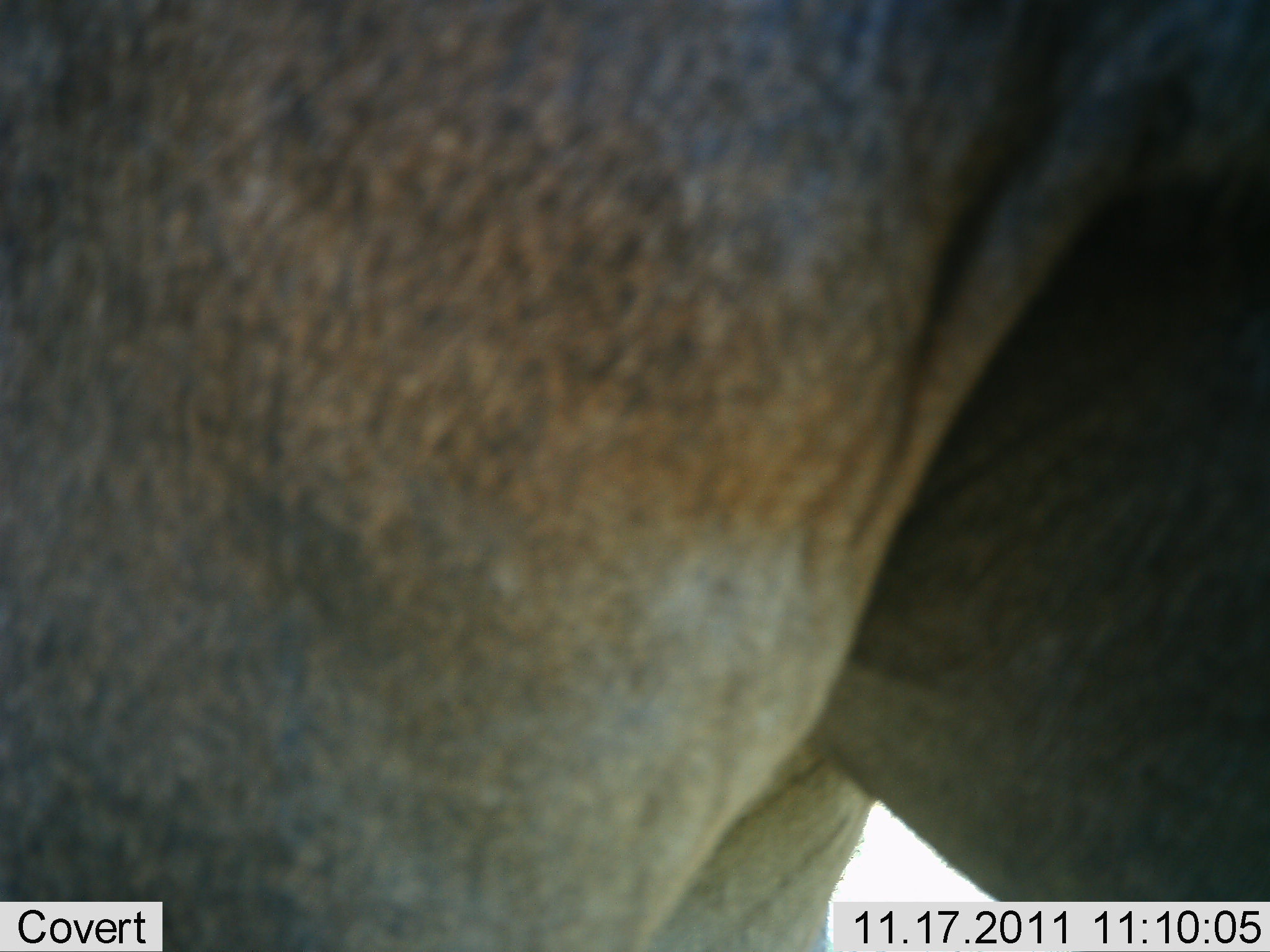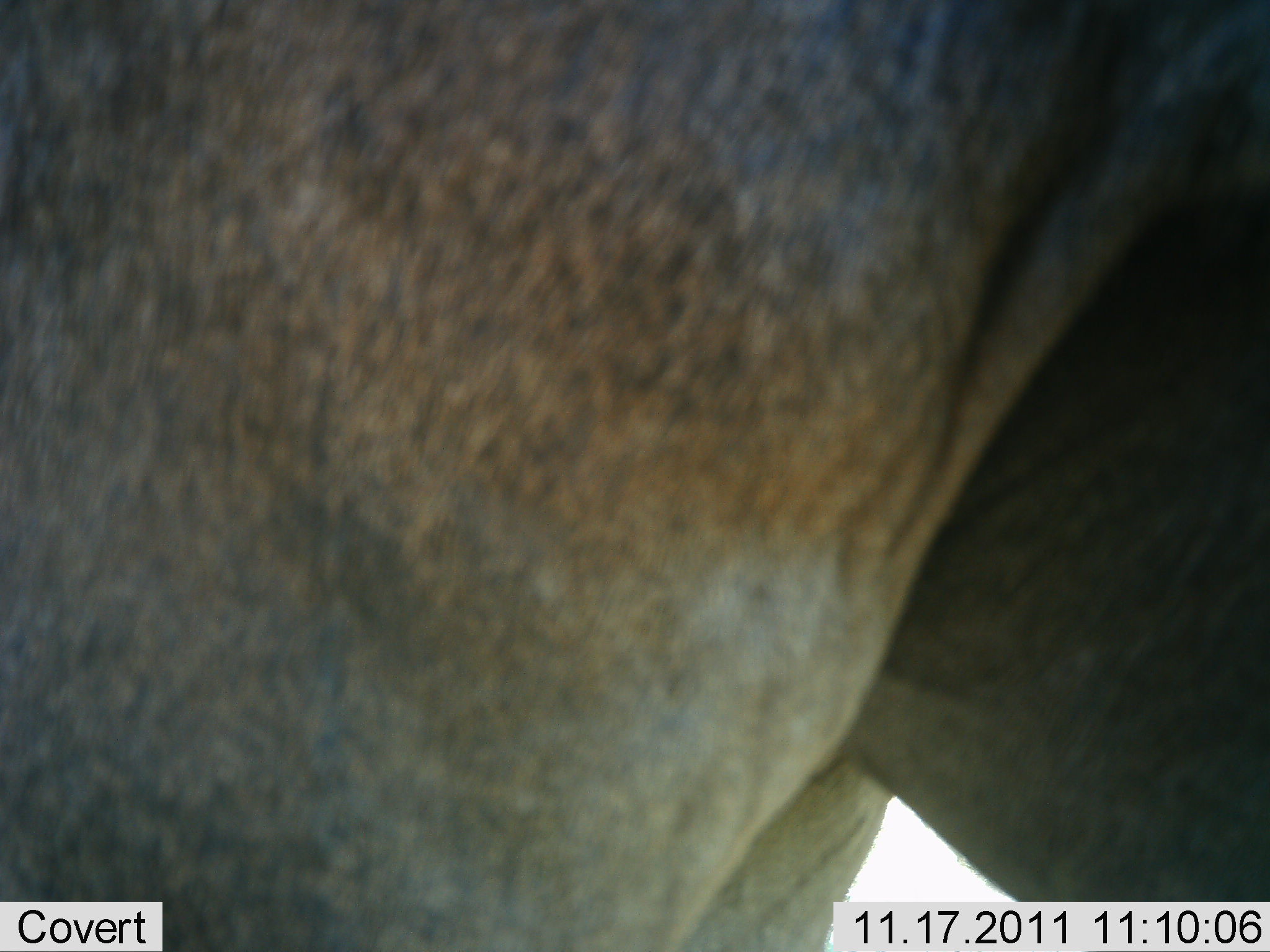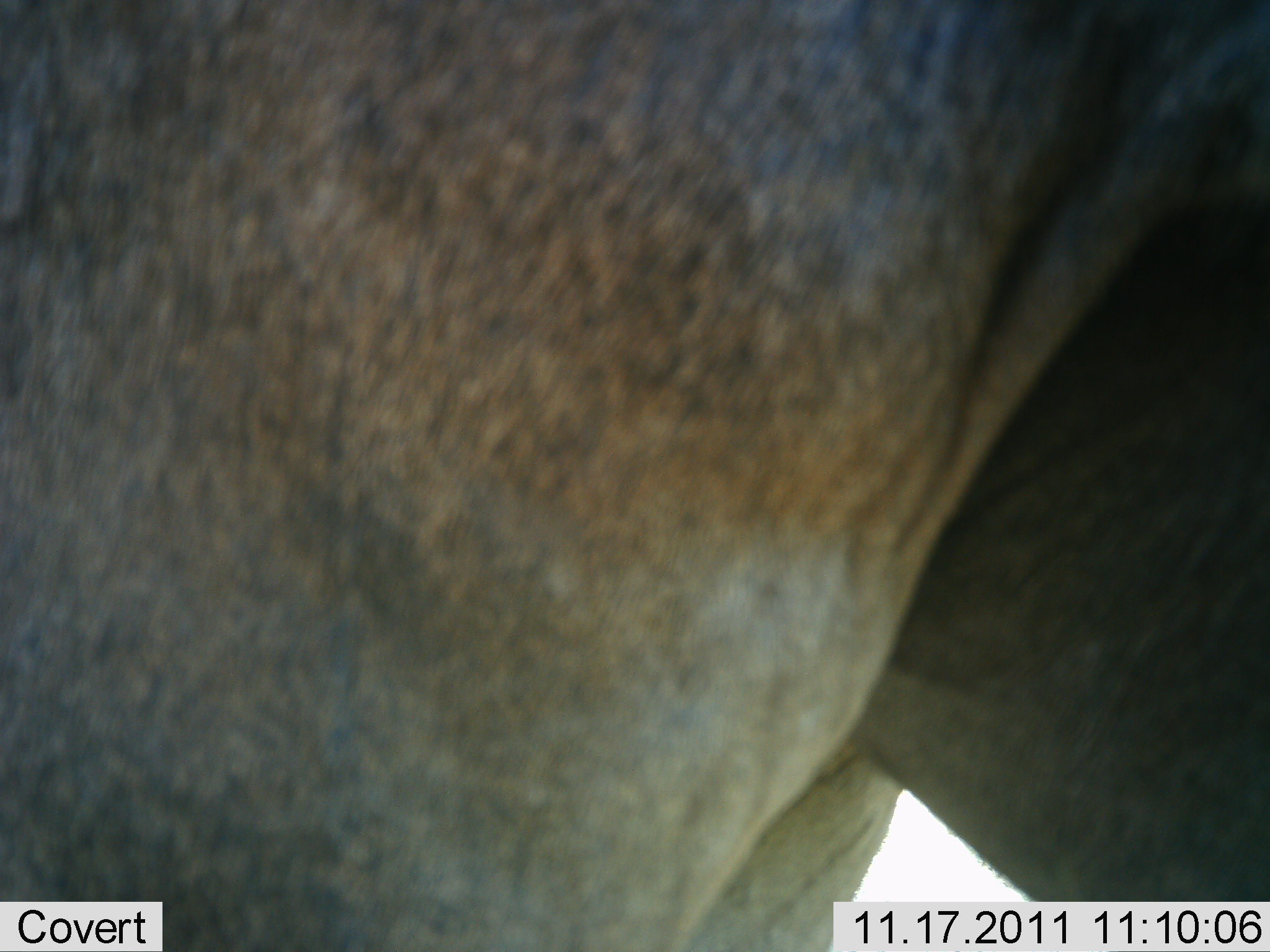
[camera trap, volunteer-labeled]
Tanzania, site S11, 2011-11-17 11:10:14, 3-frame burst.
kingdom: Animalia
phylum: Chordata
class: Mammalia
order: Artiodactyla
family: Bovidae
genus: Connochaetes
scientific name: Connochaetes taurinus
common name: blue wildebeest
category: wildebeest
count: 1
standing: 100%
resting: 0%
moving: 0%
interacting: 0%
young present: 0%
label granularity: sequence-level